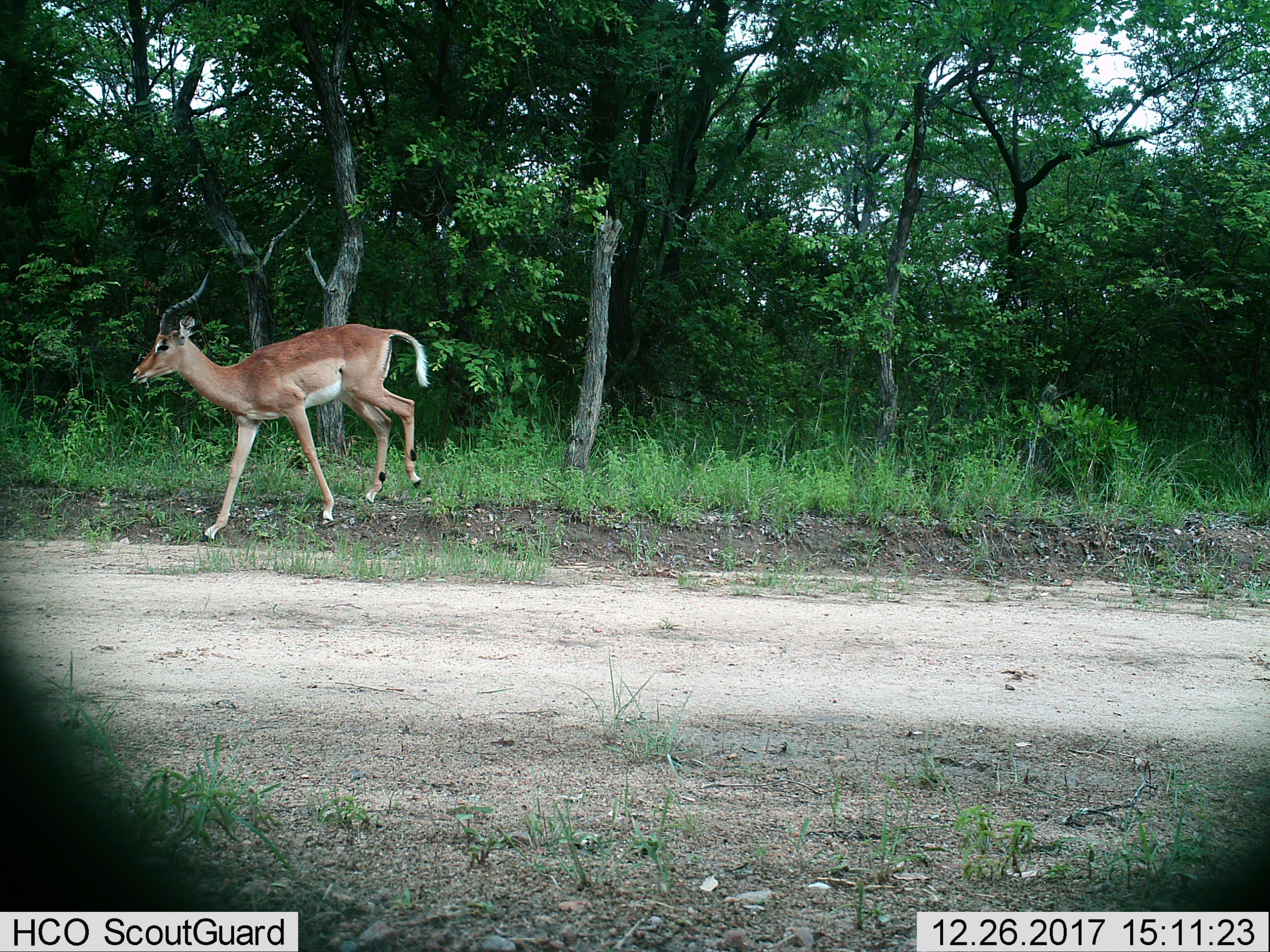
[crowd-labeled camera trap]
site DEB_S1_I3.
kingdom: Animalia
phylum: Chordata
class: Mammalia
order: Artiodactyla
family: Bovidae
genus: Aepyceros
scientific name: Aepyceros melampus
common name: impala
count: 1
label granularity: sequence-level